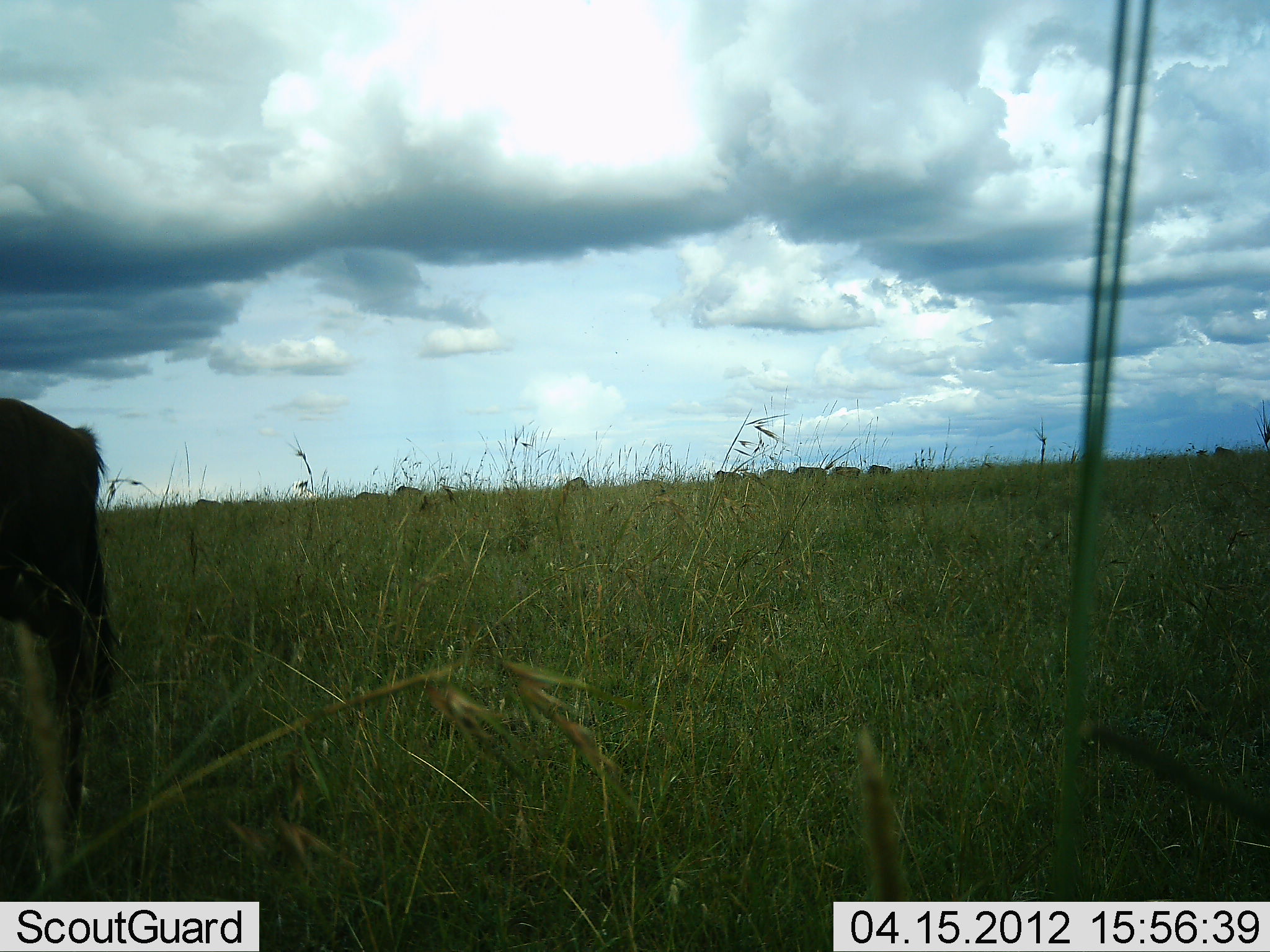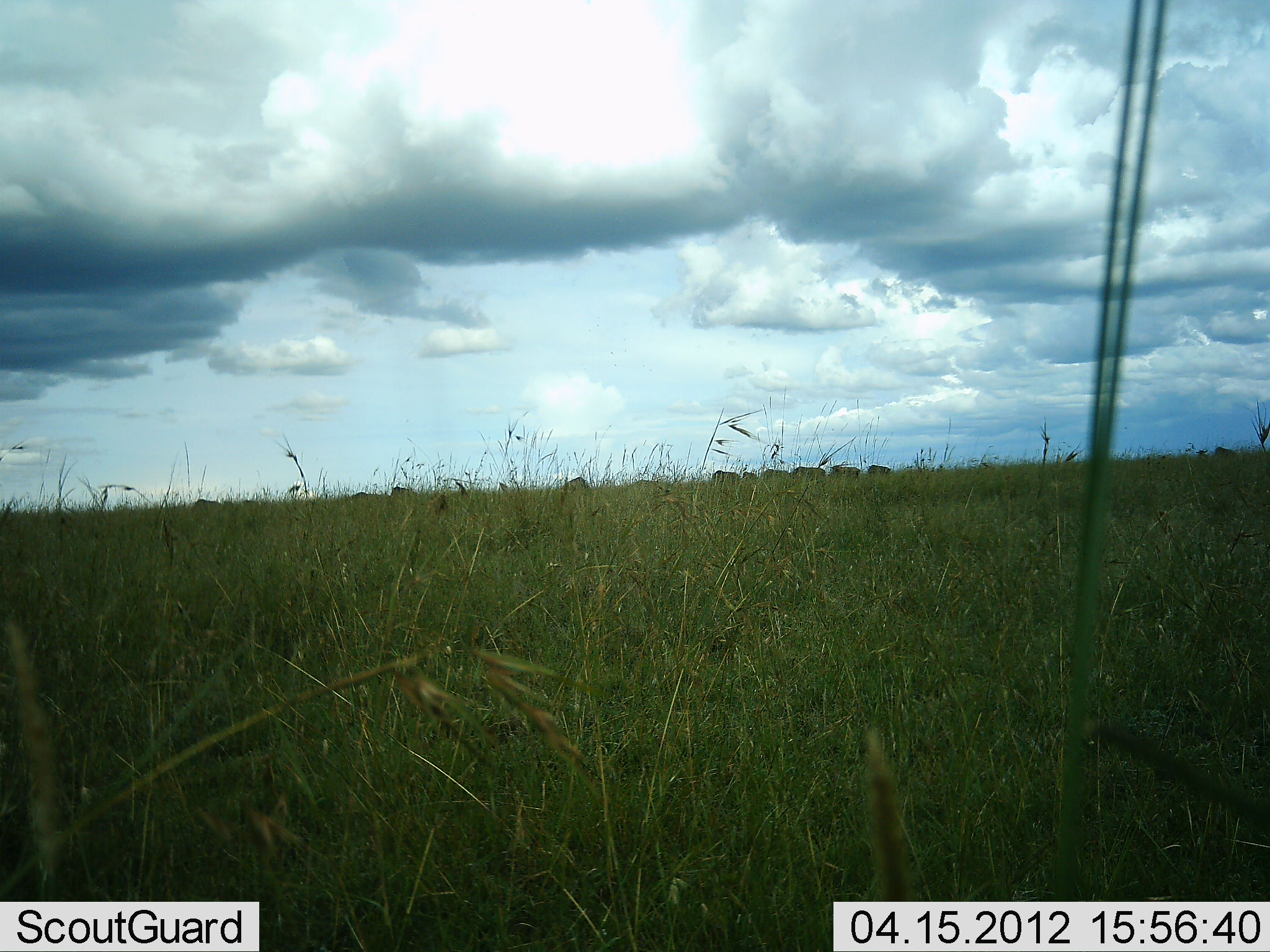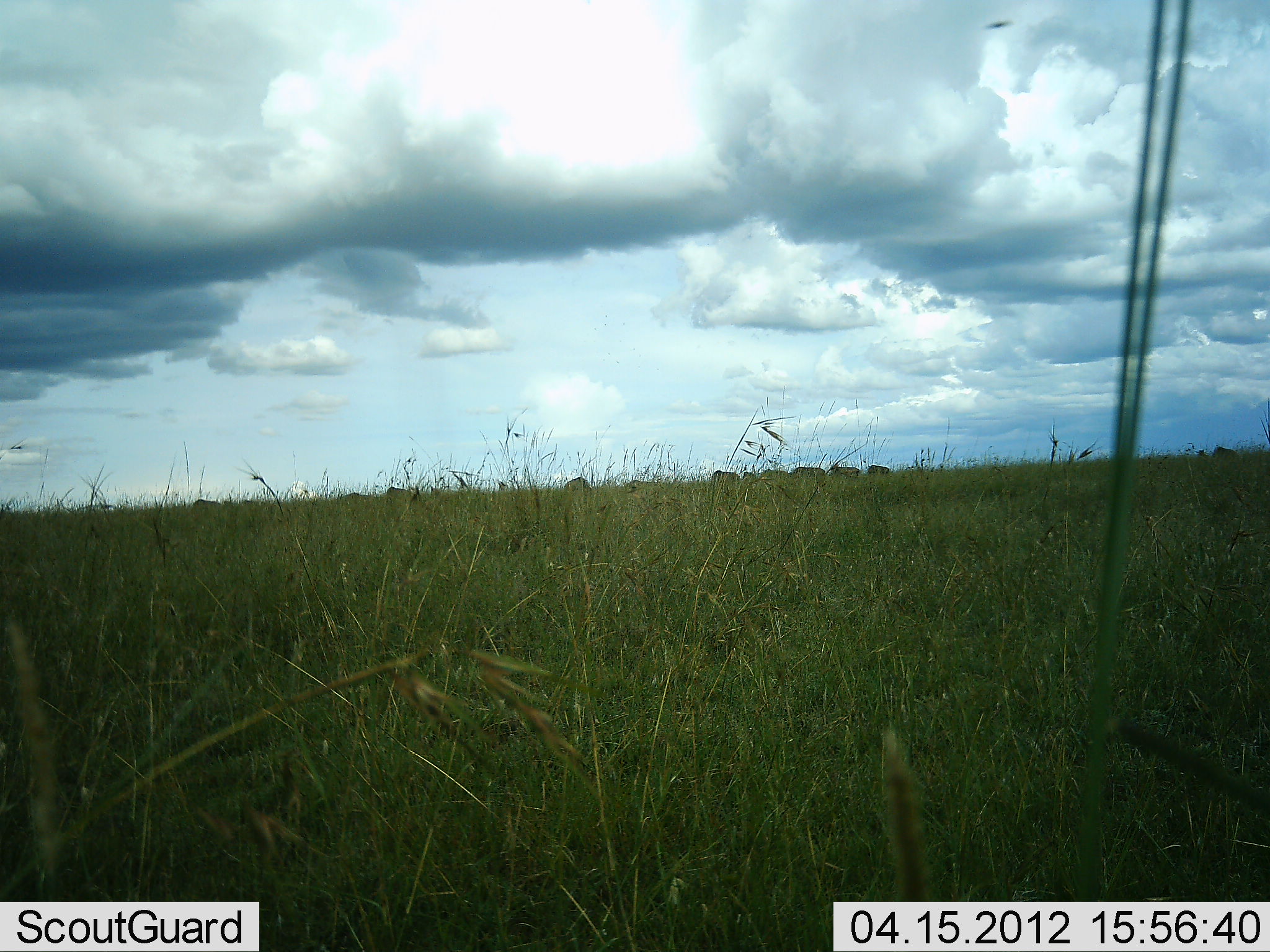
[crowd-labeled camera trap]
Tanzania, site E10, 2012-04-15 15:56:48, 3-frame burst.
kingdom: Animalia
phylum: Chordata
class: Mammalia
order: Artiodactyla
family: Bovidae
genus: Connochaetes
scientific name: Connochaetes taurinus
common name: blue wildebeest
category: wildebeest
Wildebeest (blue wildebeest) (Connochaetes taurinus), count 10. Behavior (volunteer vote fractions): standing 38%, resting 0%, moving 71%, interacting 0%. Young present (vote fraction): 5%. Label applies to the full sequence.